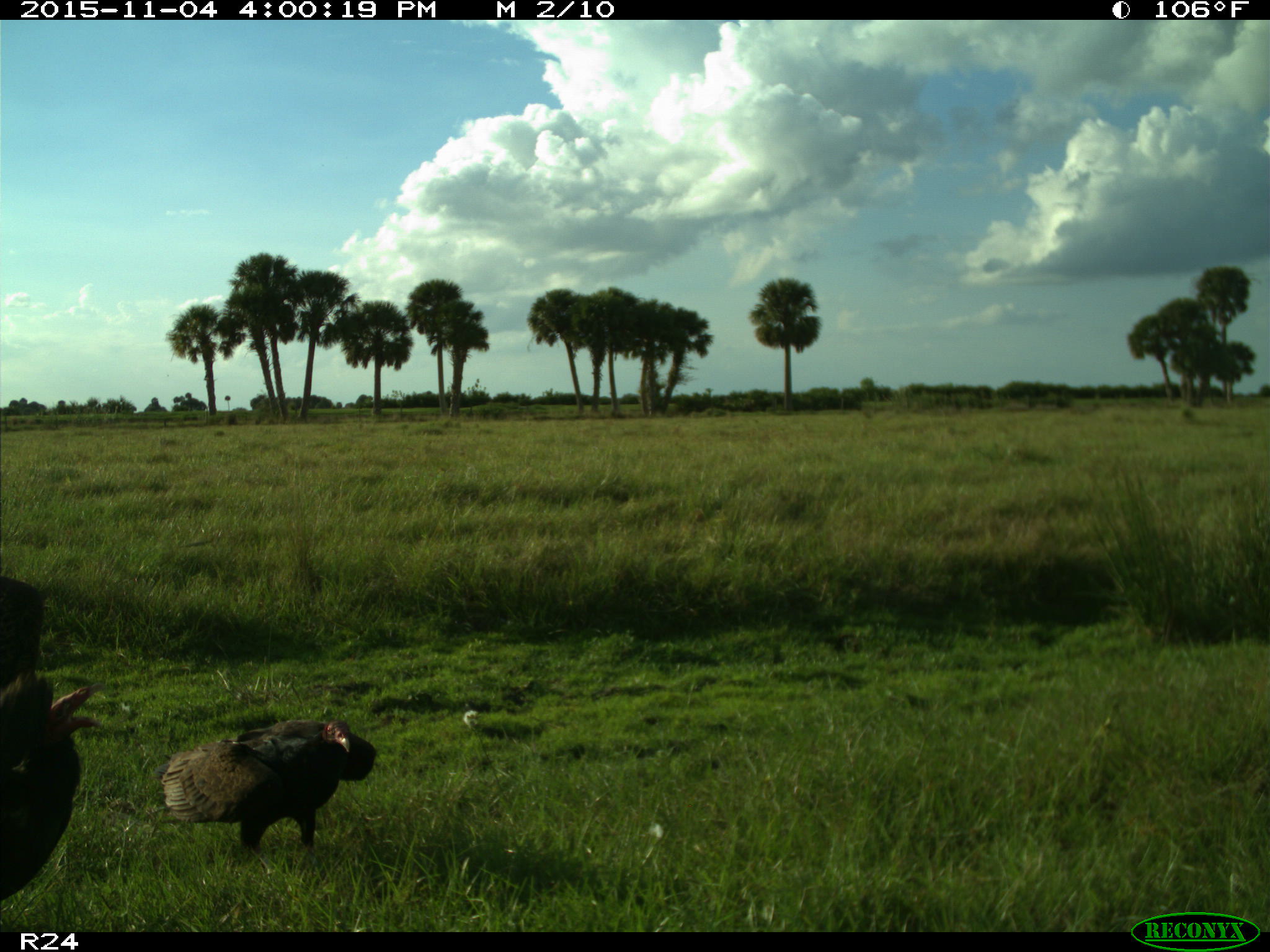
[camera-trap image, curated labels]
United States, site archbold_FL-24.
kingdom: Animalia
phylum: Chordata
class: Aves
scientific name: Aves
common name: birds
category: unidentified bird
Unidentified bird (birds) (Aves).